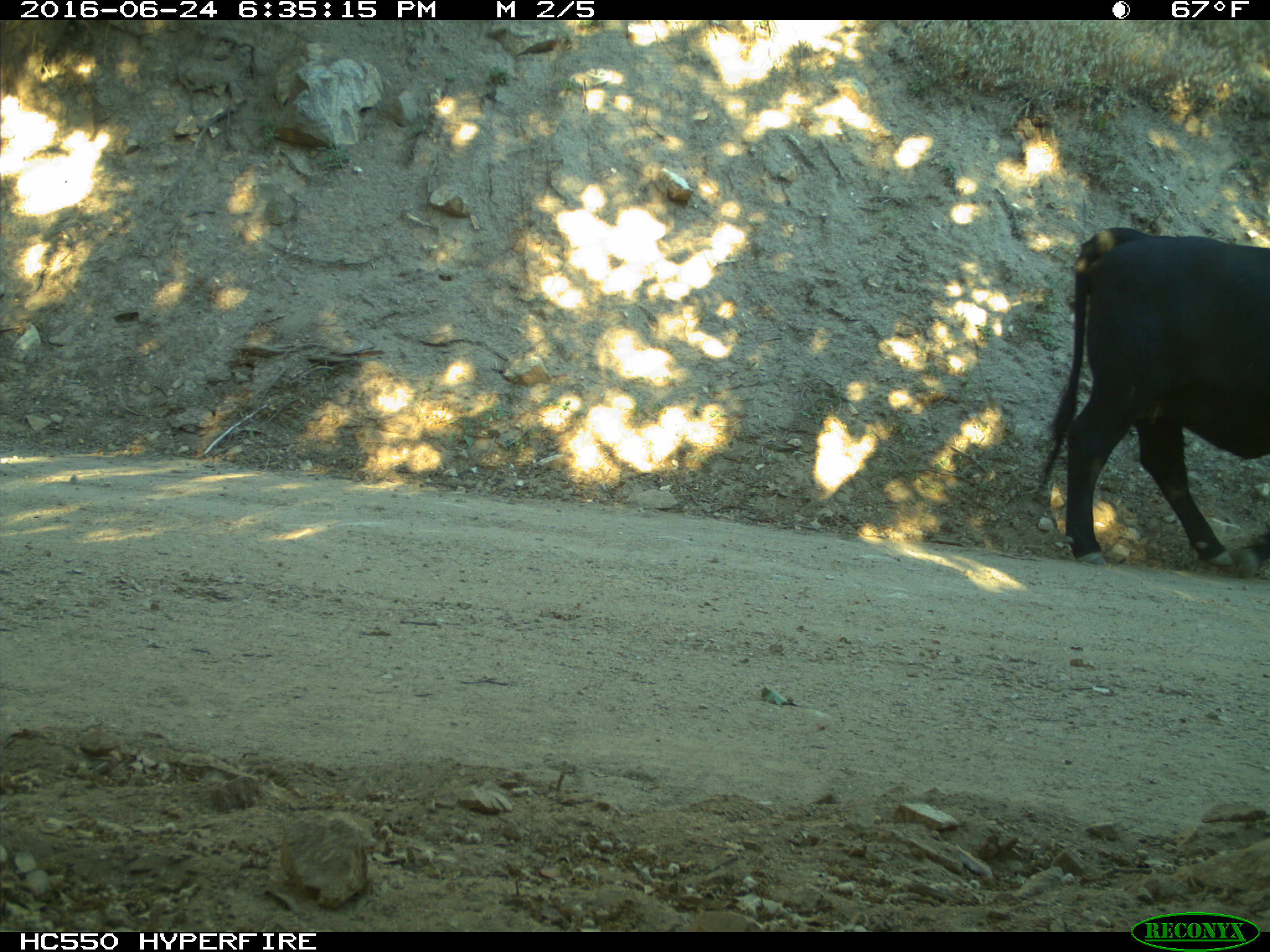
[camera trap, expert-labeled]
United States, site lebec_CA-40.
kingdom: Animalia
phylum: Chordata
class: Mammalia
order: Artiodactyla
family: Bovidae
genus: Bos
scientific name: Bos taurus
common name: domestic cow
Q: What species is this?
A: Bos taurus (domestic cow).